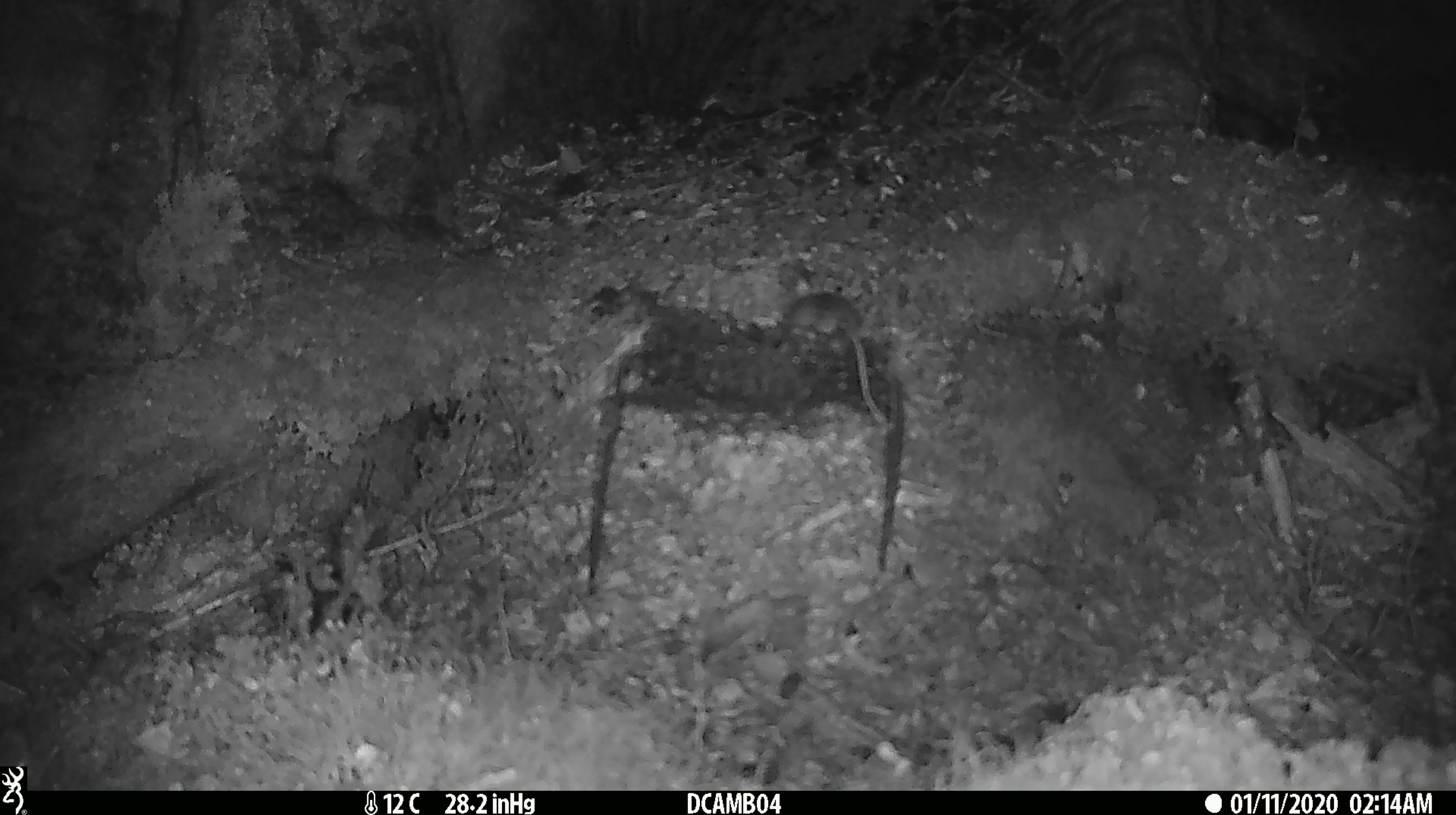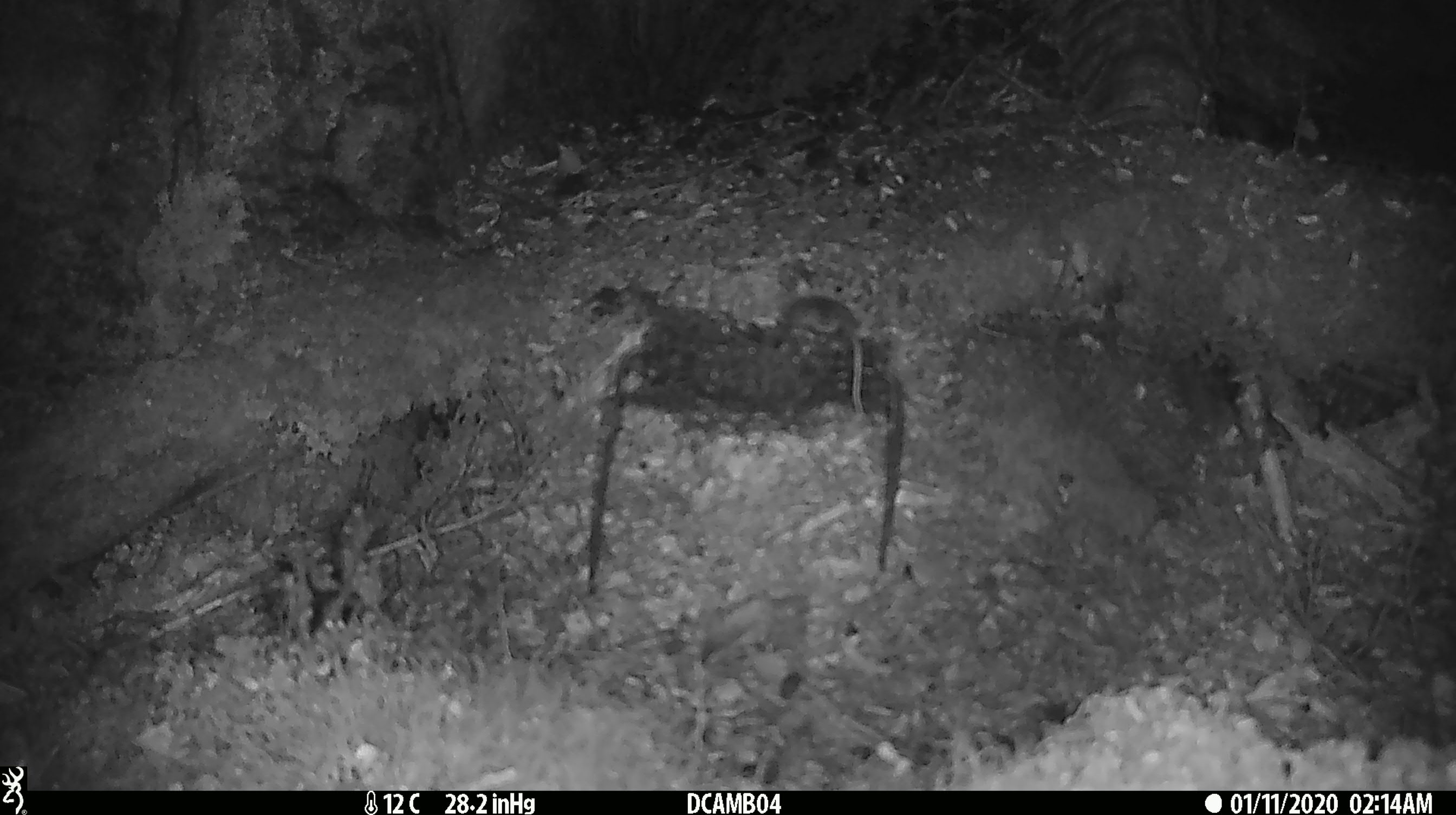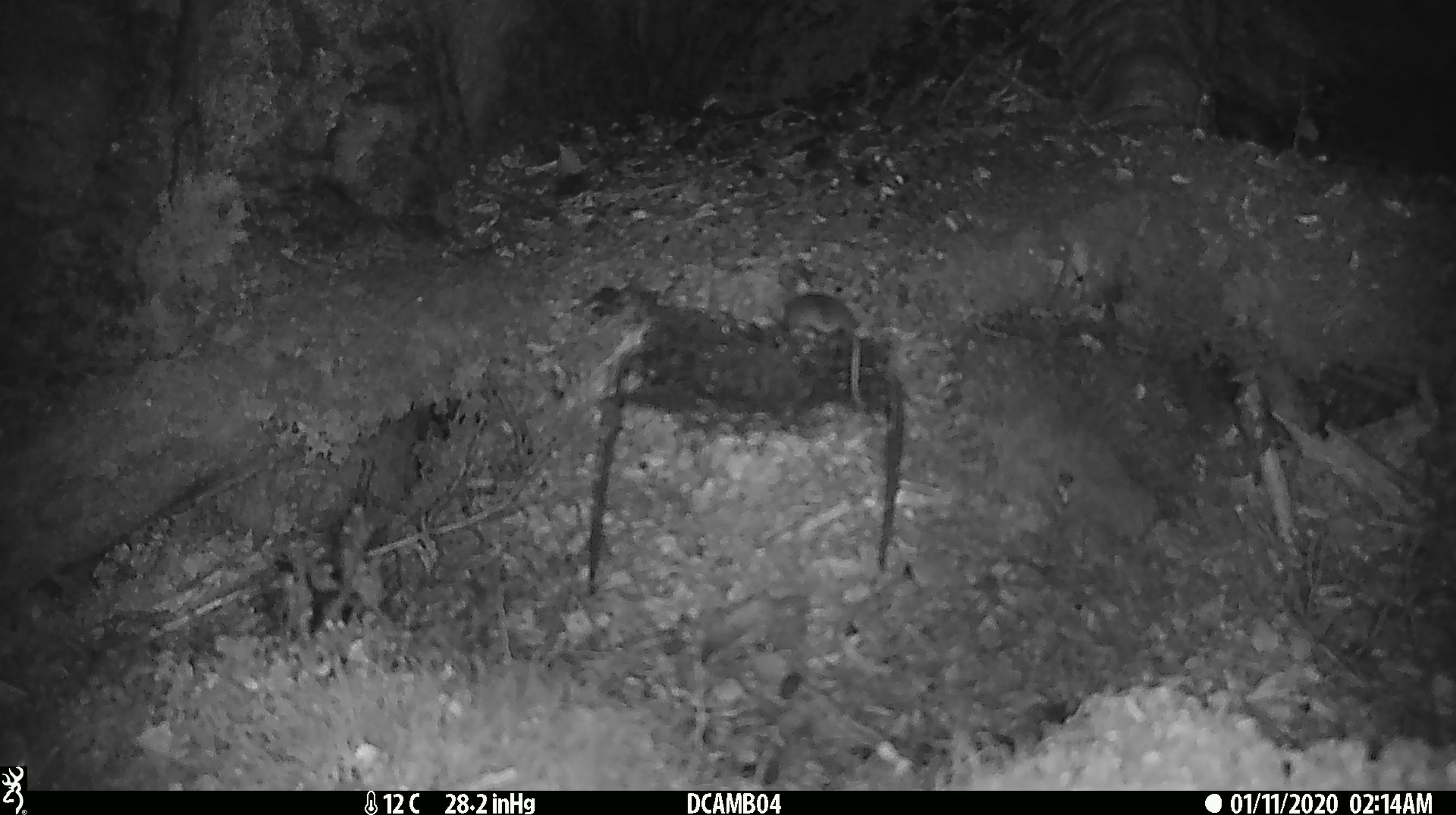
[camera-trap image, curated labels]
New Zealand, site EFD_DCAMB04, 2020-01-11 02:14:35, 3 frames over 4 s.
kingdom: Animalia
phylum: Chordata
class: Mammalia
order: Rodentia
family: Muridae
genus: Mus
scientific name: Mus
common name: mouse